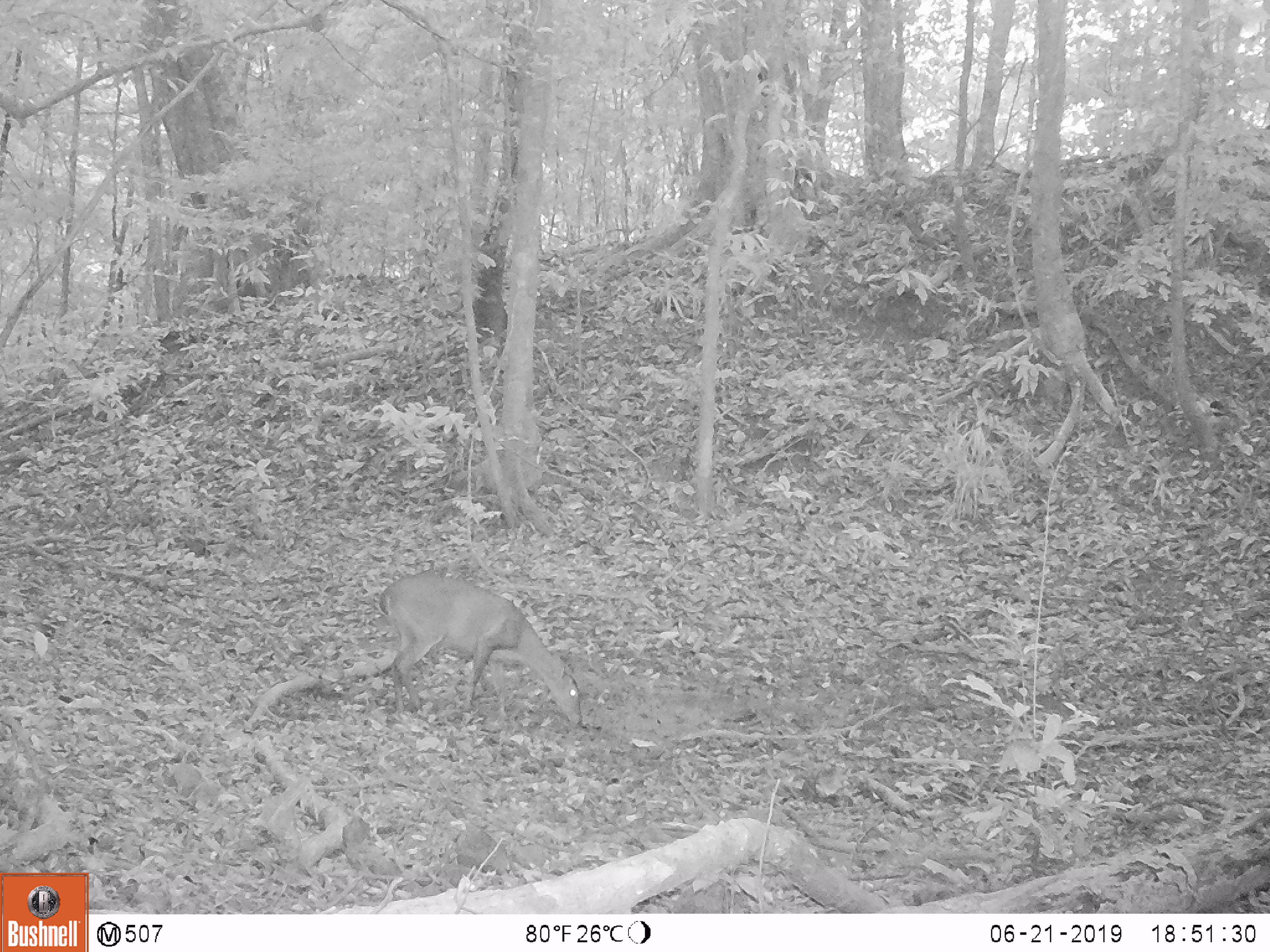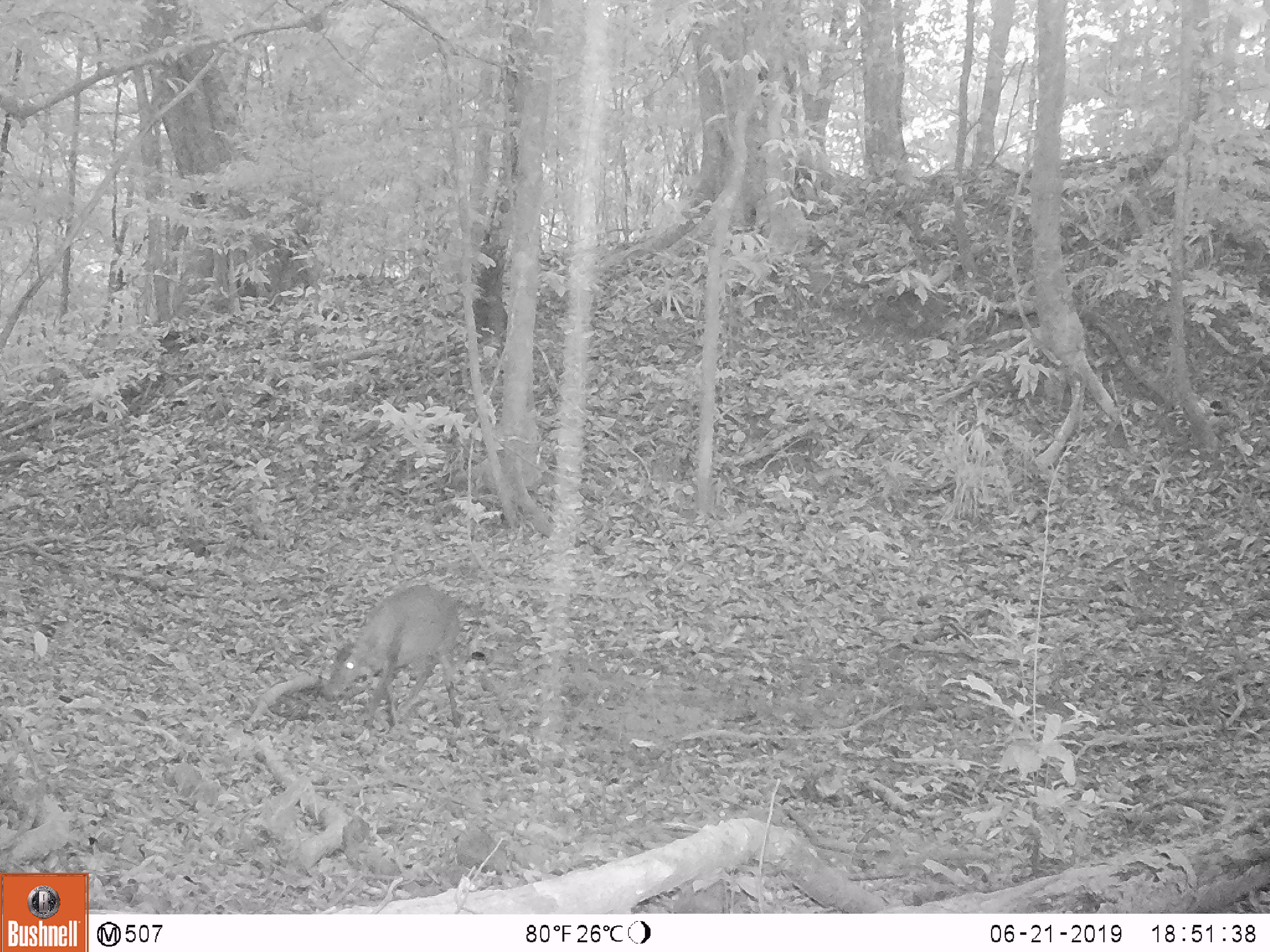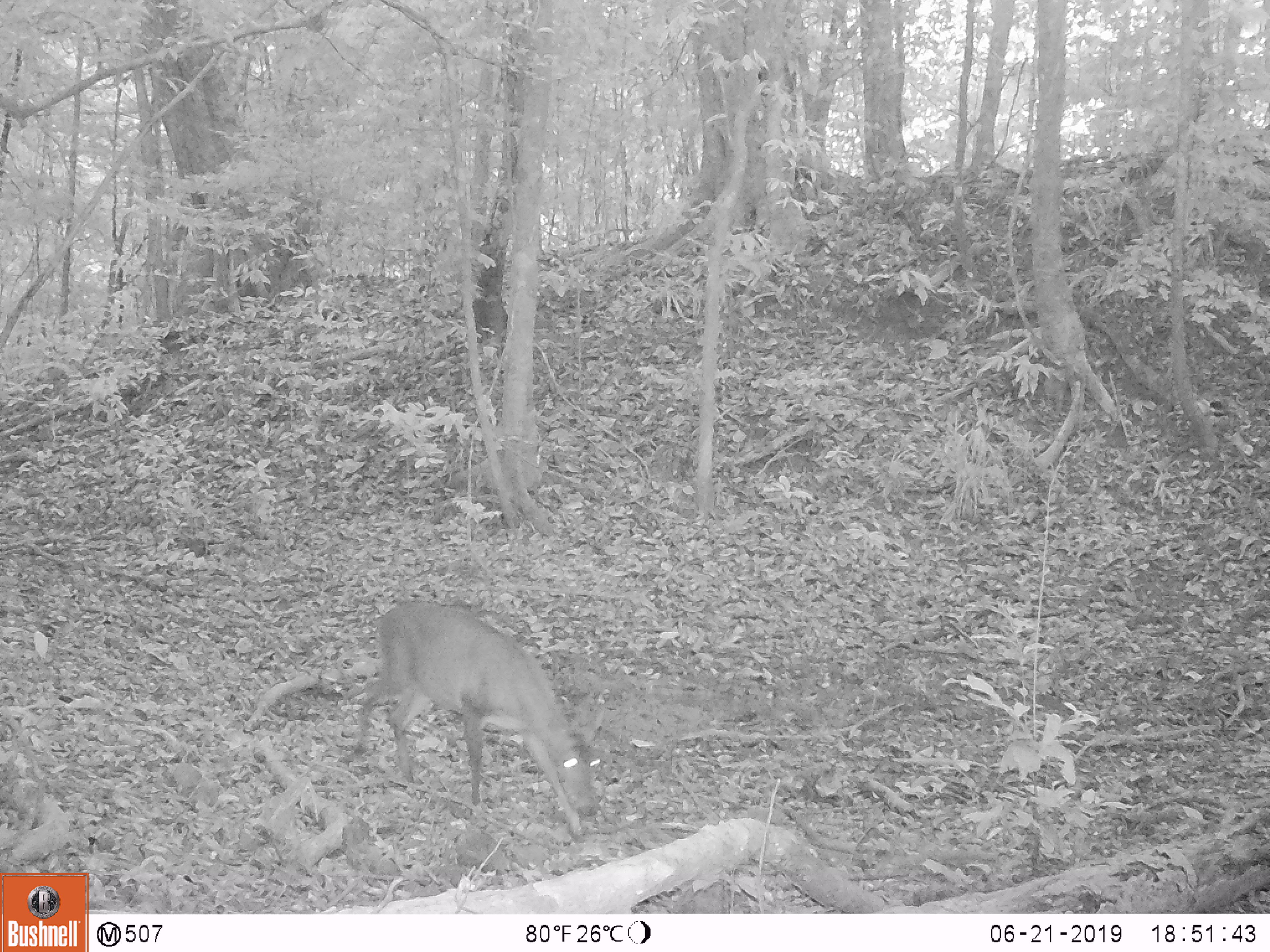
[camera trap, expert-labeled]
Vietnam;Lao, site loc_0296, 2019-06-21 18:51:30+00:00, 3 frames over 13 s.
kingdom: Animalia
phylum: Chordata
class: Mammalia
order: Artiodactyla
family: Cervidae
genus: Muntiacus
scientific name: Muntiacus vuquangensis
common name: large-antlered muntjac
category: large antlered muntjac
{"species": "large antlered muntjac (large-antlered muntjac) (Muntiacus vuquangensis)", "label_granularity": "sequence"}